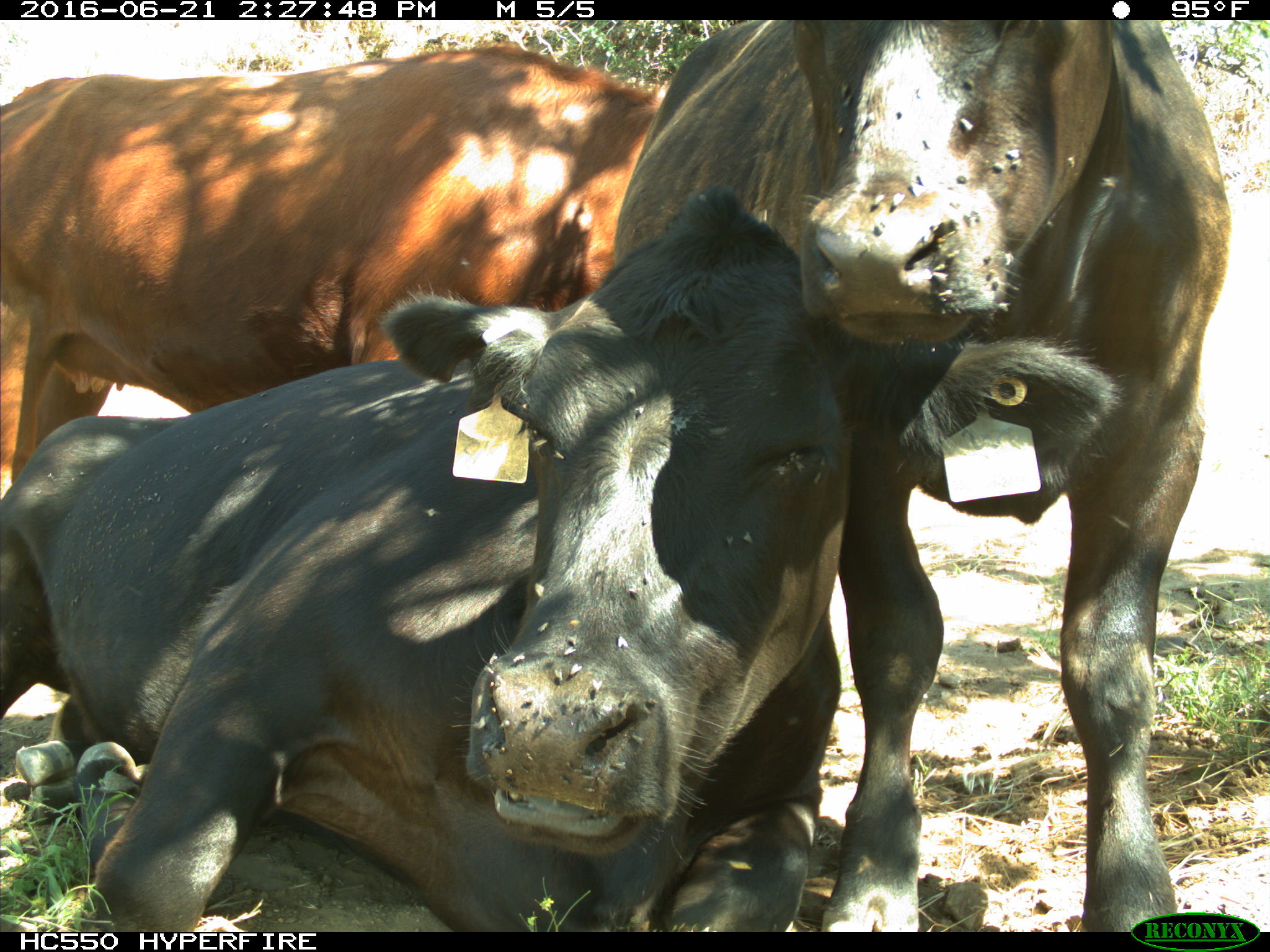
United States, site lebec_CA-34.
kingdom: Animalia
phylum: Chordata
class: Mammalia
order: Artiodactyla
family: Bovidae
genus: Bos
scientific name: Bos taurus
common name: domestic cow